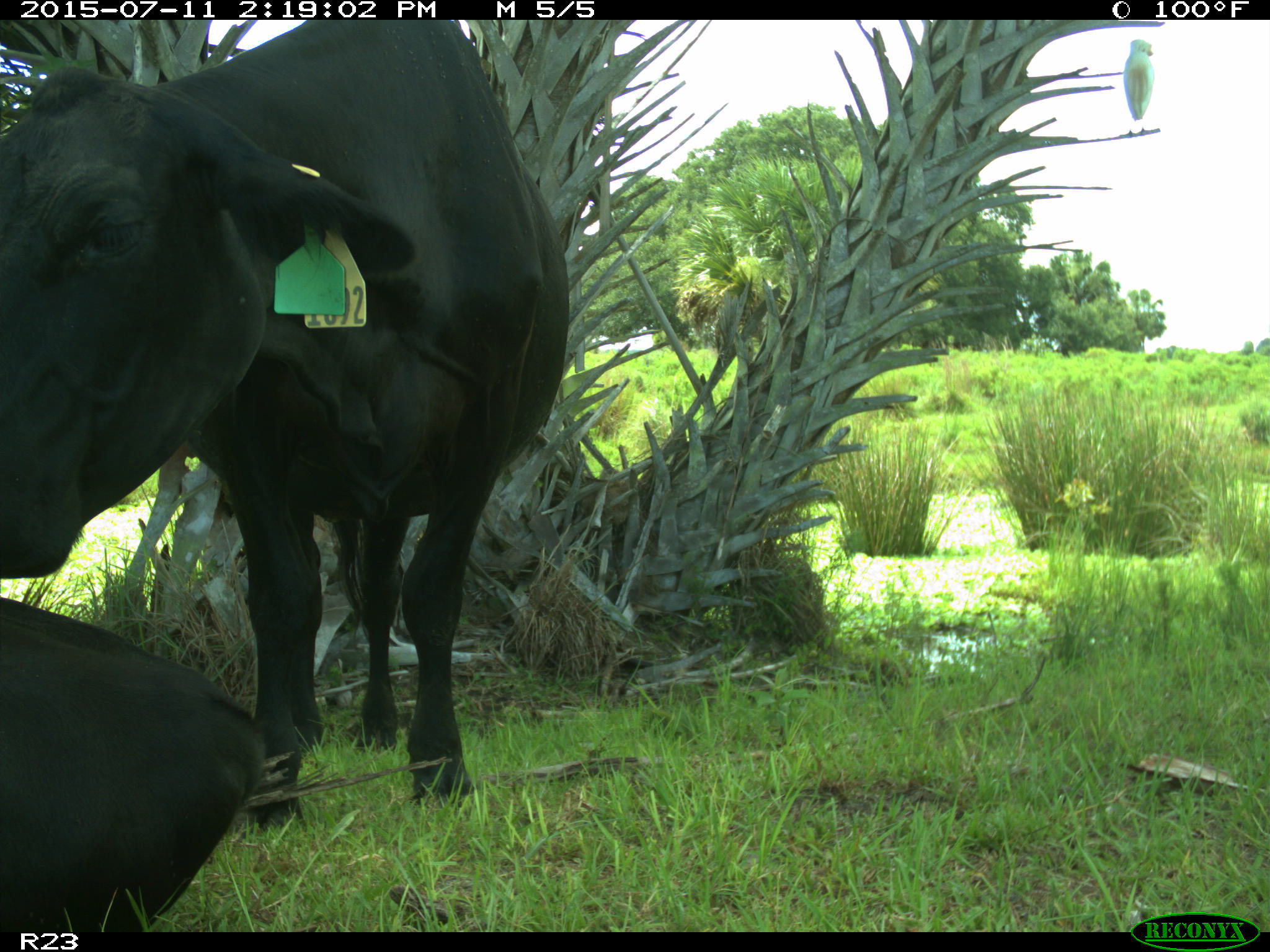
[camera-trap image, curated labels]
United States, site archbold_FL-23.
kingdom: Animalia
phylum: Chordata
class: Mammalia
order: Artiodactyla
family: Bovidae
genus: Bos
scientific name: Bos taurus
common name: domestic cow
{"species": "Bos taurus (domestic cow)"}